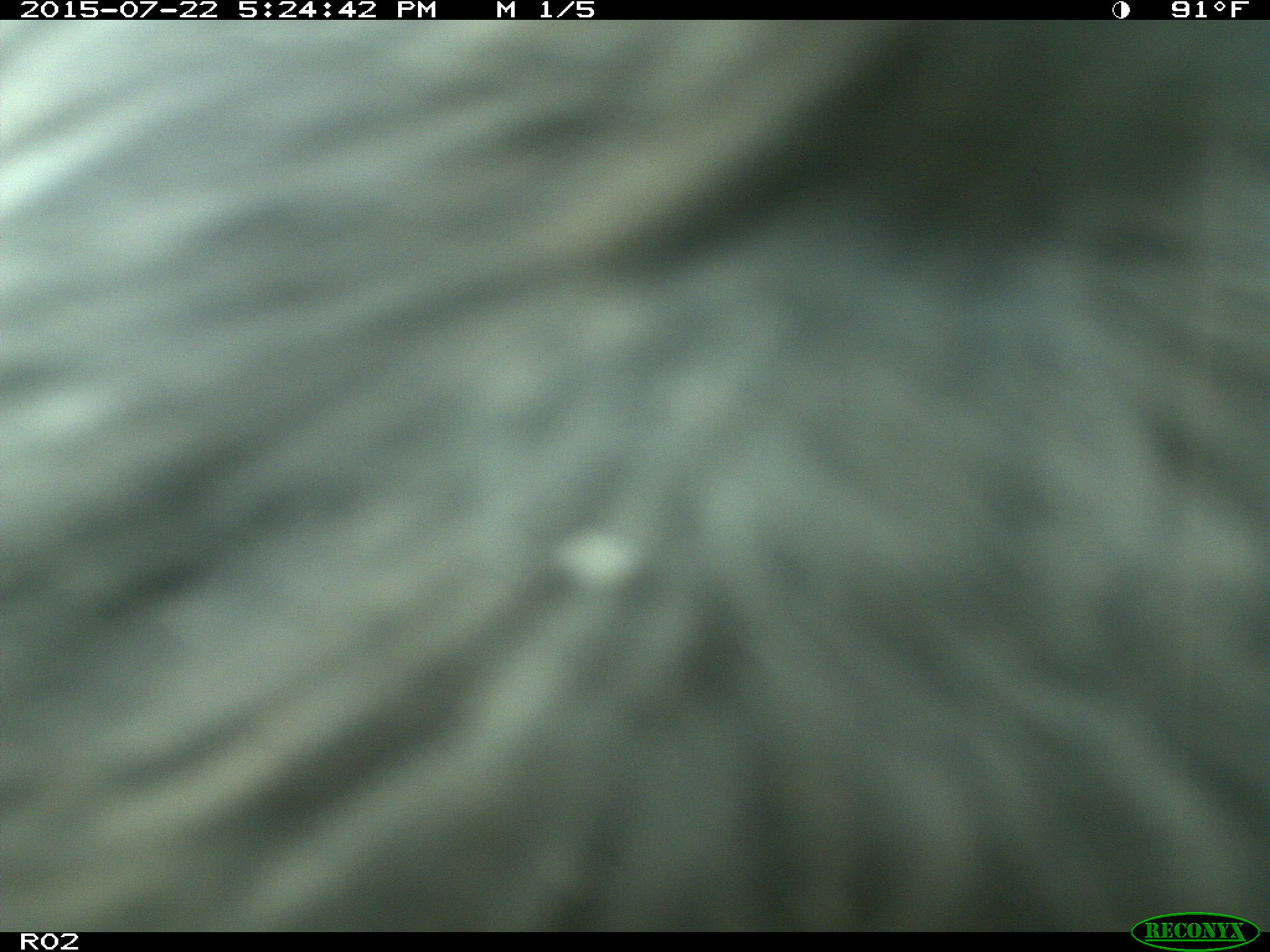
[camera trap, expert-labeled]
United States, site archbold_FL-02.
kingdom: Animalia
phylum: Chordata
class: Mammalia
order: Artiodactyla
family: Bovidae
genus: Bos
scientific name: Bos taurus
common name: domestic cow